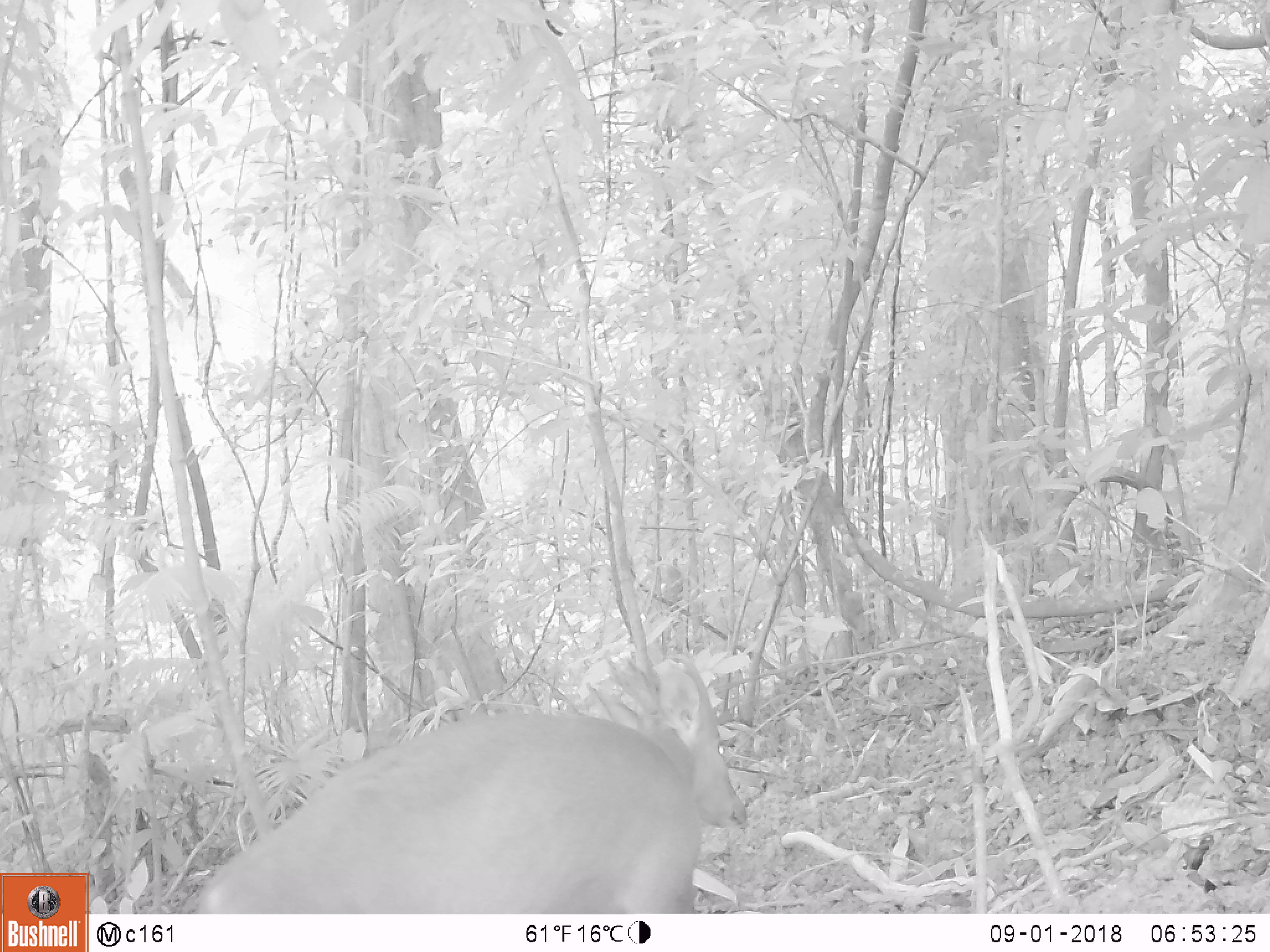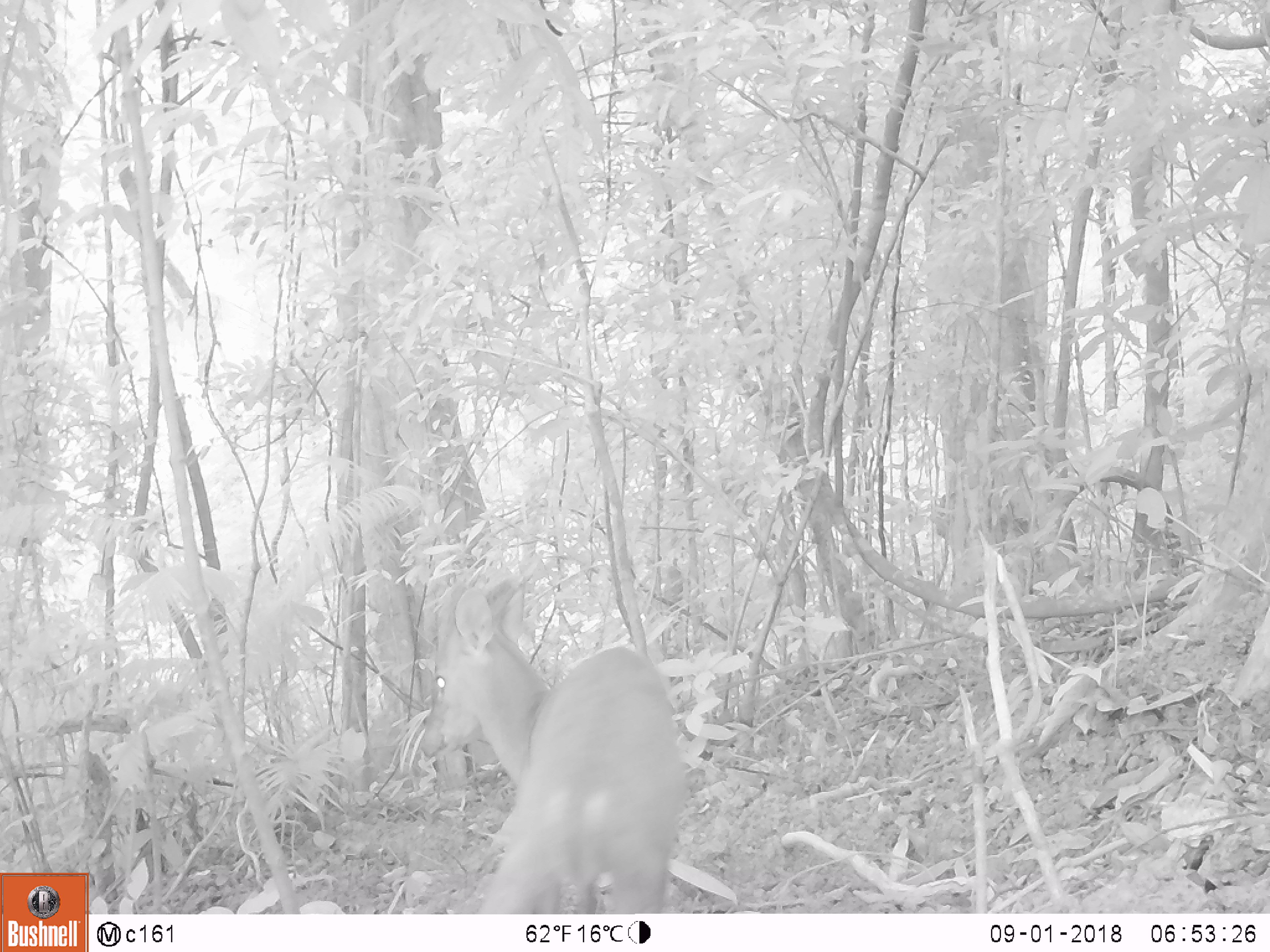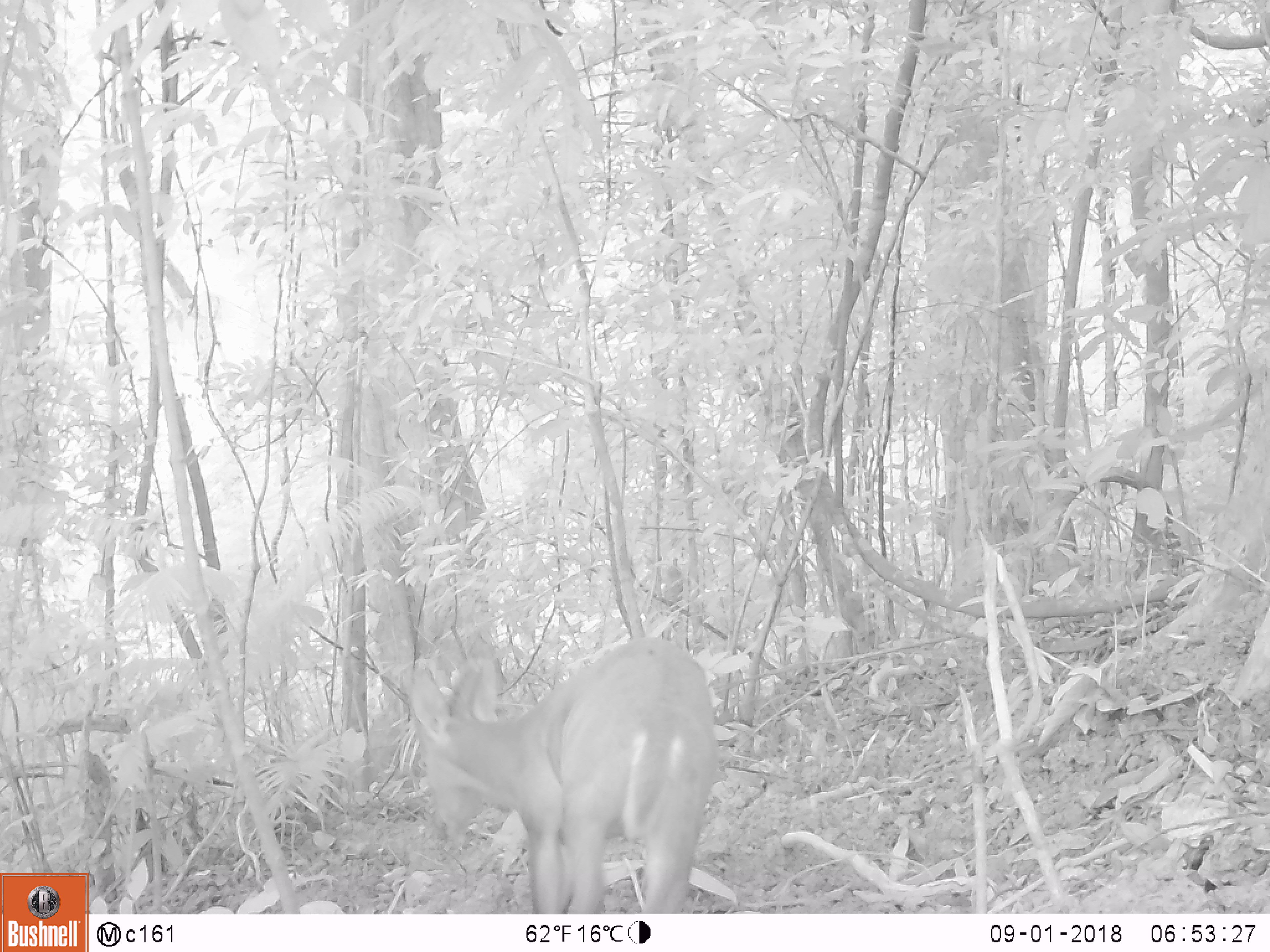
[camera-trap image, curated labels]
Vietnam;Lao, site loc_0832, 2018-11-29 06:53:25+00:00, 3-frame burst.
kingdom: Animalia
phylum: Chordata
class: Mammalia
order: Artiodactyla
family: Cervidae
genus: Muntiacus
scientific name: Muntiacus muntjak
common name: red muntjac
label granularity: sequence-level